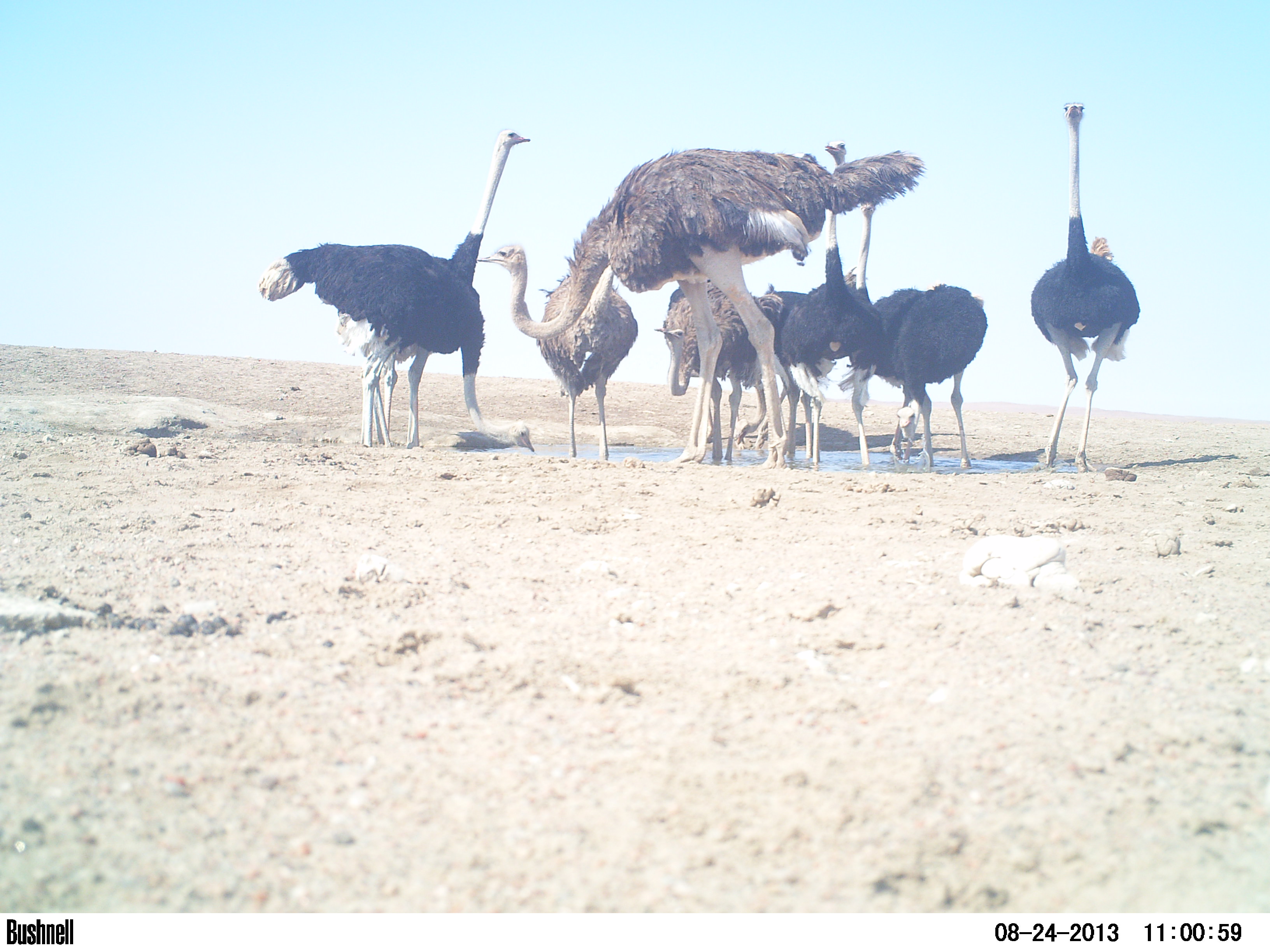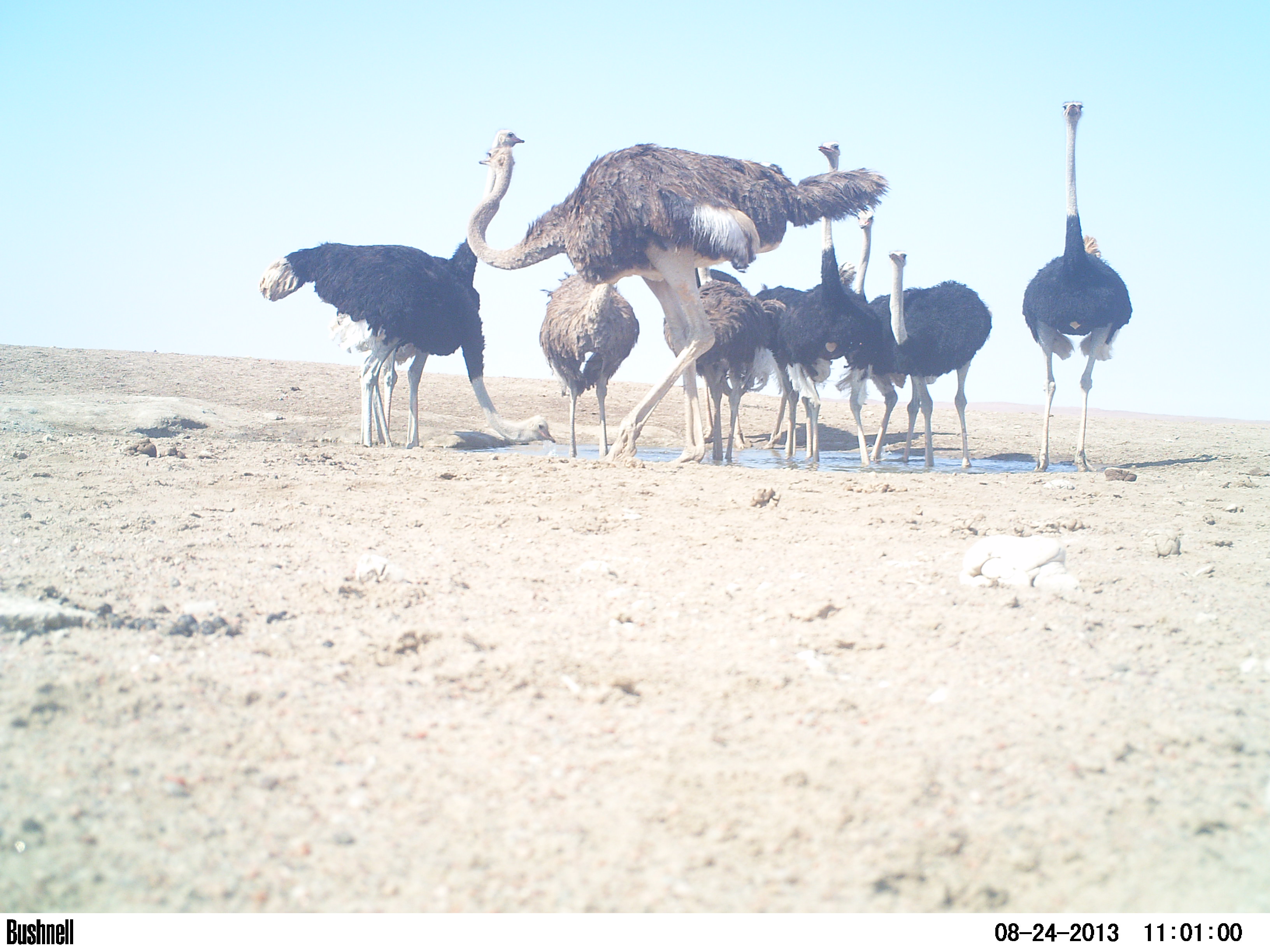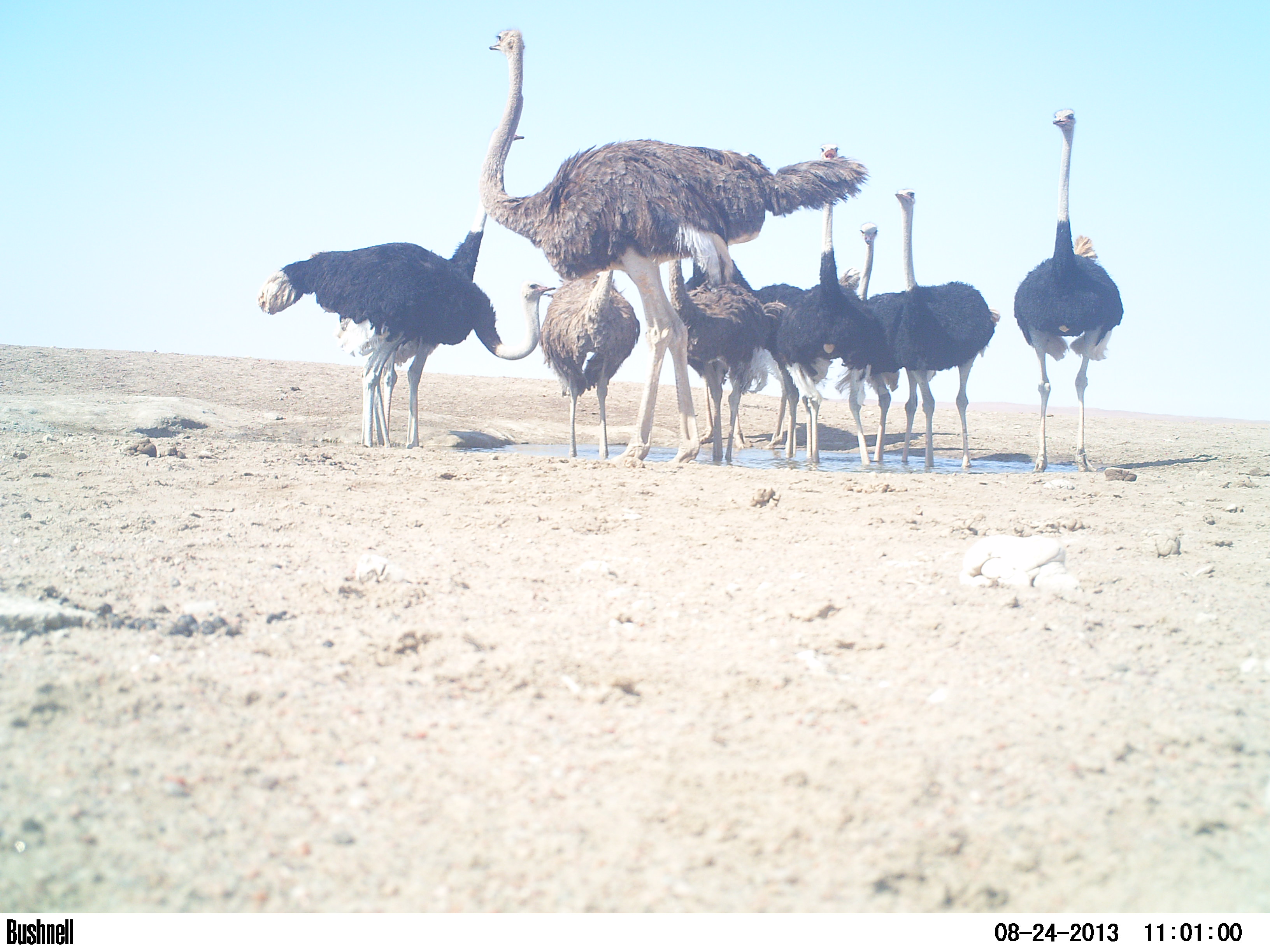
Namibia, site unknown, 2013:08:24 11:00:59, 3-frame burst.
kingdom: Animalia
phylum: Chordata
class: Aves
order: Struthioniformes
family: Struthionidae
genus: Struthio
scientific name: Struthio camelus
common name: common ostrich